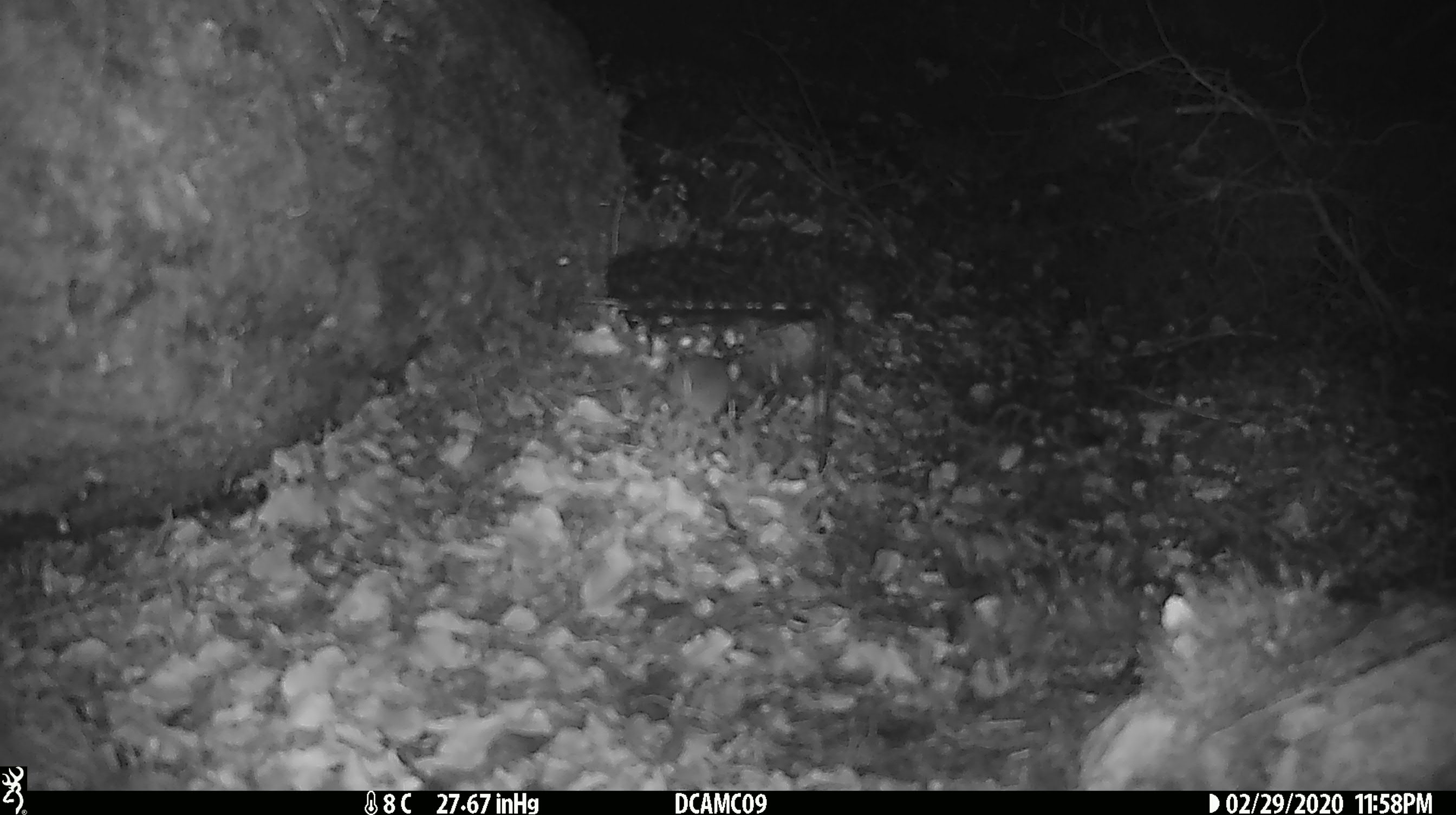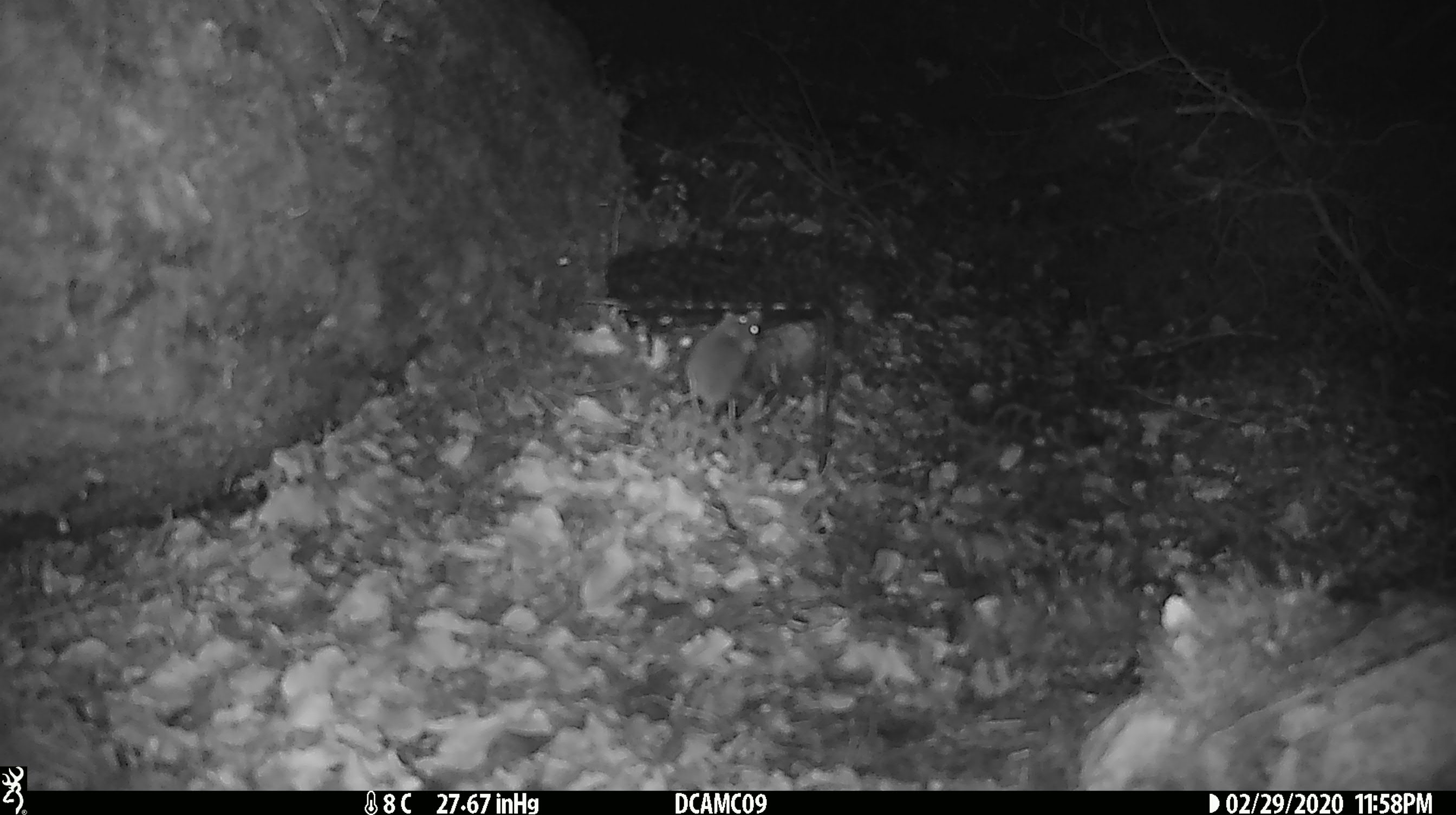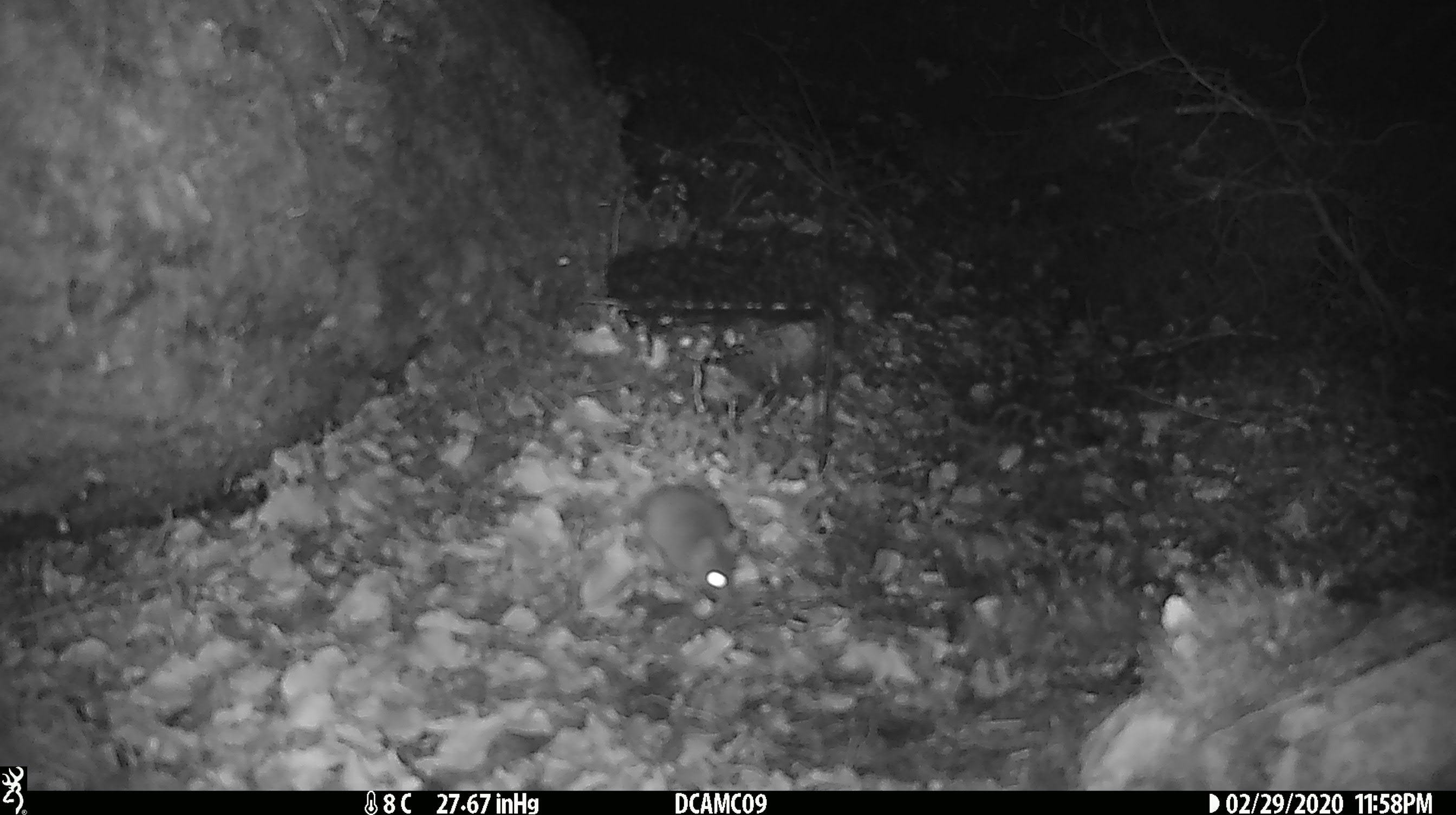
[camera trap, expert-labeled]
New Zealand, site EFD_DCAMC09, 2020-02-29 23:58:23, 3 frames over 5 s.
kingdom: Animalia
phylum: Chordata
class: Mammalia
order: Rodentia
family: Muridae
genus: Mus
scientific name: Mus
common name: mouse